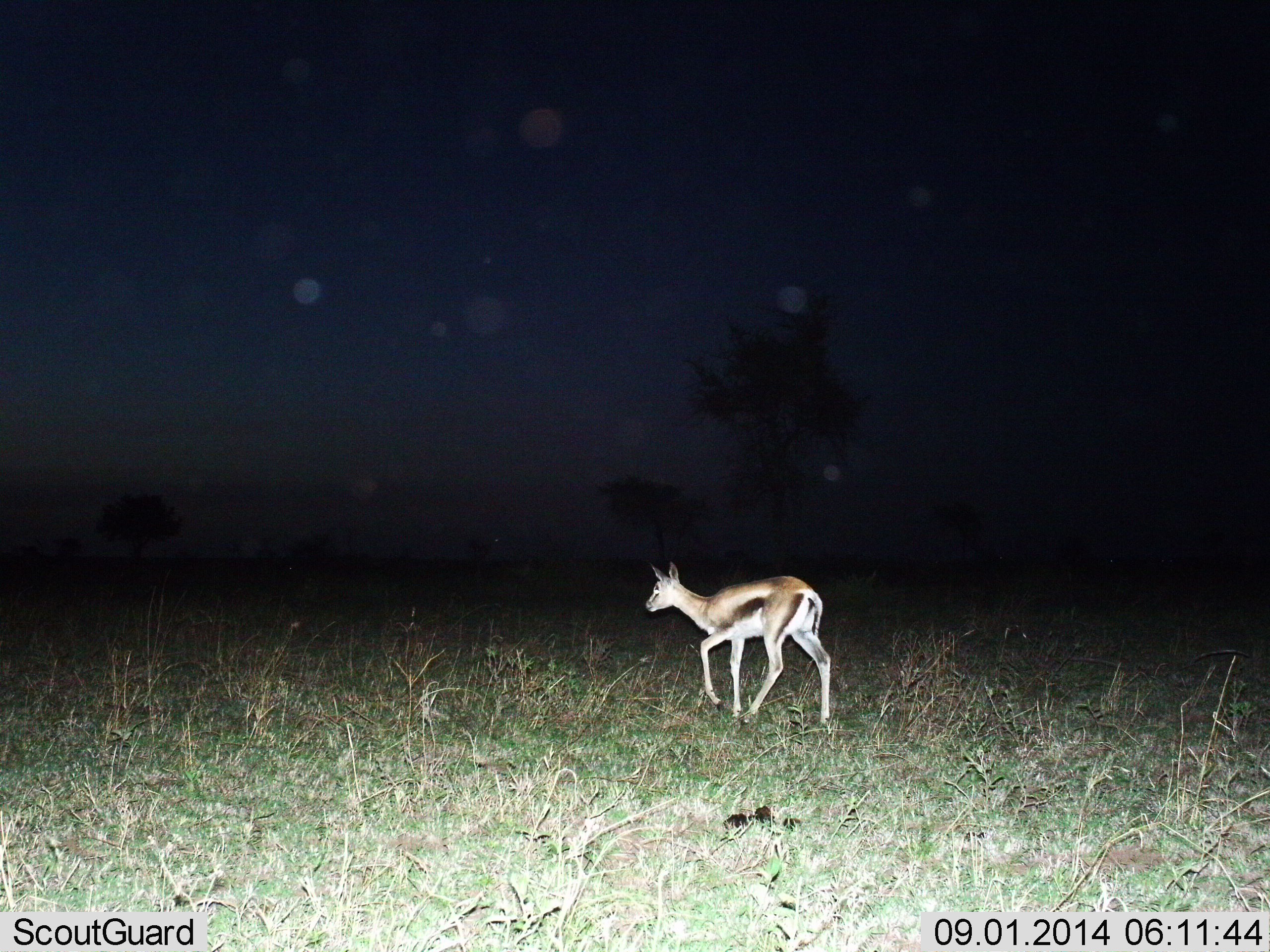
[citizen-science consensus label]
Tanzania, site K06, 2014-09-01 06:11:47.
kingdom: Animalia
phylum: Chordata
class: Mammalia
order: Artiodactyla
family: Bovidae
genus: Eudorcas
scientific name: Eudorcas thomsonii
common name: thomson's gazelle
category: gazellethomsons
Gazellethomsons (thomson's gazelle) (Eudorcas thomsonii), count 1. Behavior (volunteer vote fractions): standing 20%, resting 0%, moving 80%, interacting 0%. Young present (vote fraction): 20%. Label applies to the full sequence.